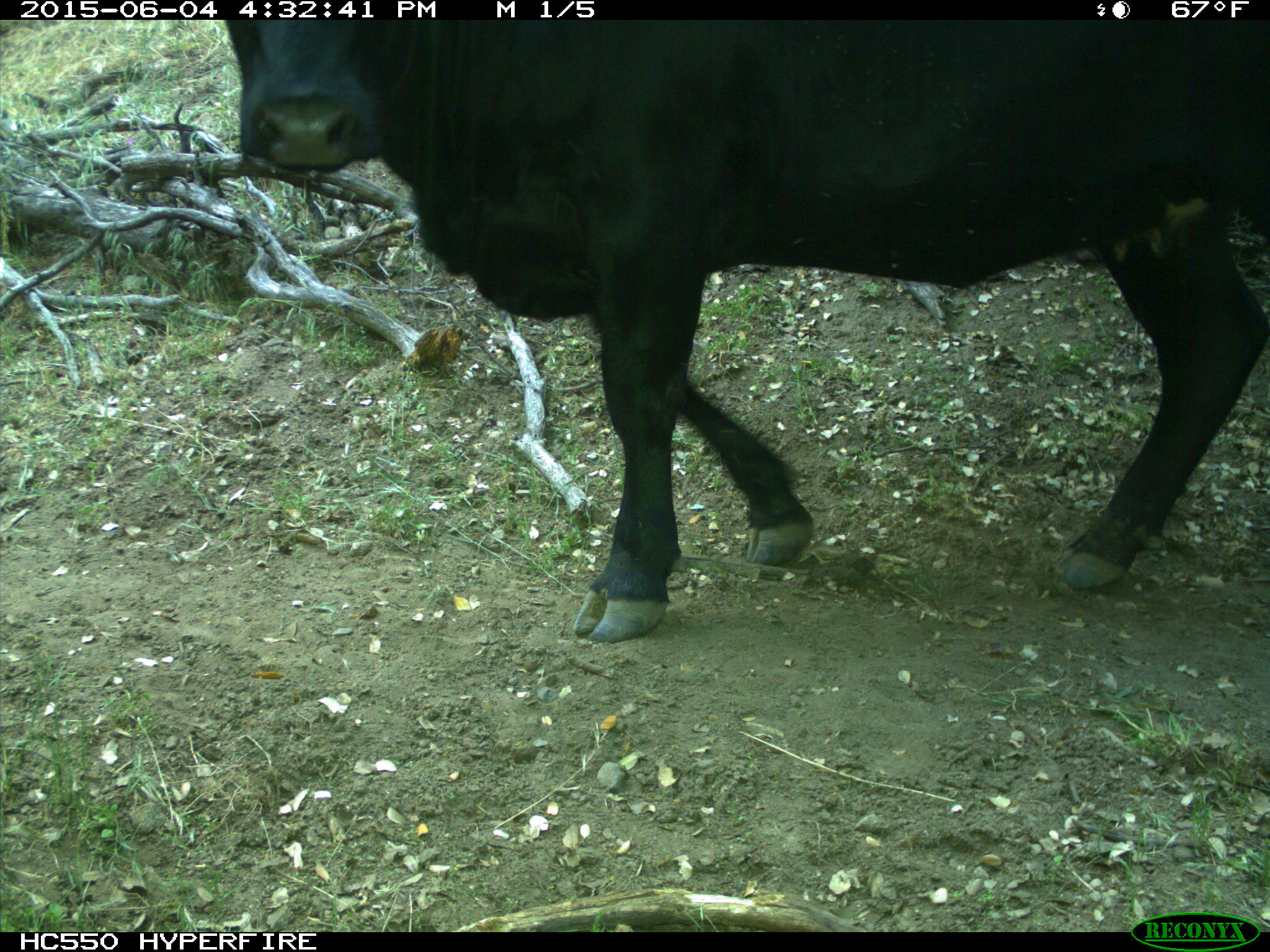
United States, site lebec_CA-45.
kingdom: Animalia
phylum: Chordata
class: Mammalia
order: Artiodactyla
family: Bovidae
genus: Bos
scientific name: Bos taurus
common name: domestic cow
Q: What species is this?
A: Bos taurus (domestic cow).